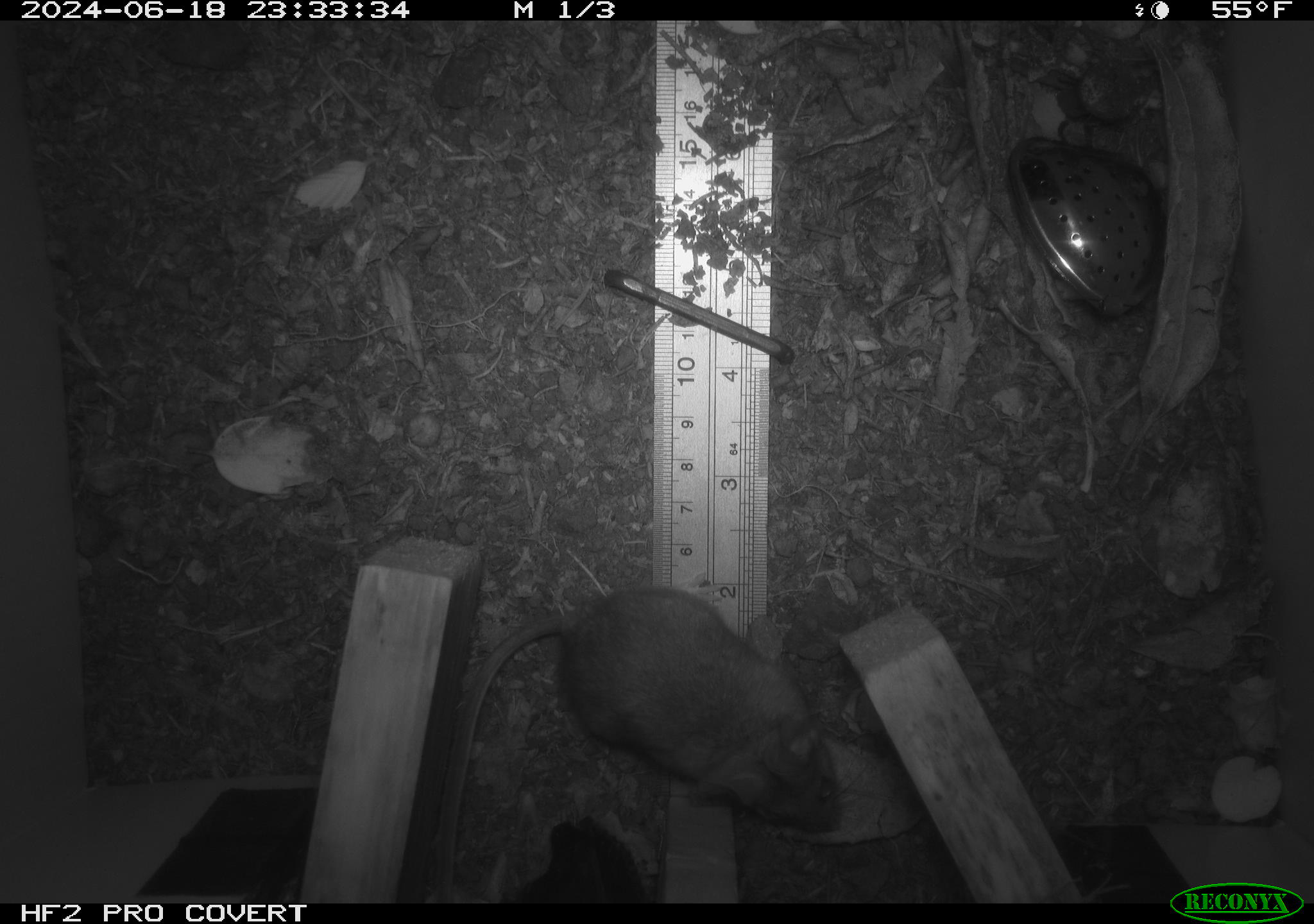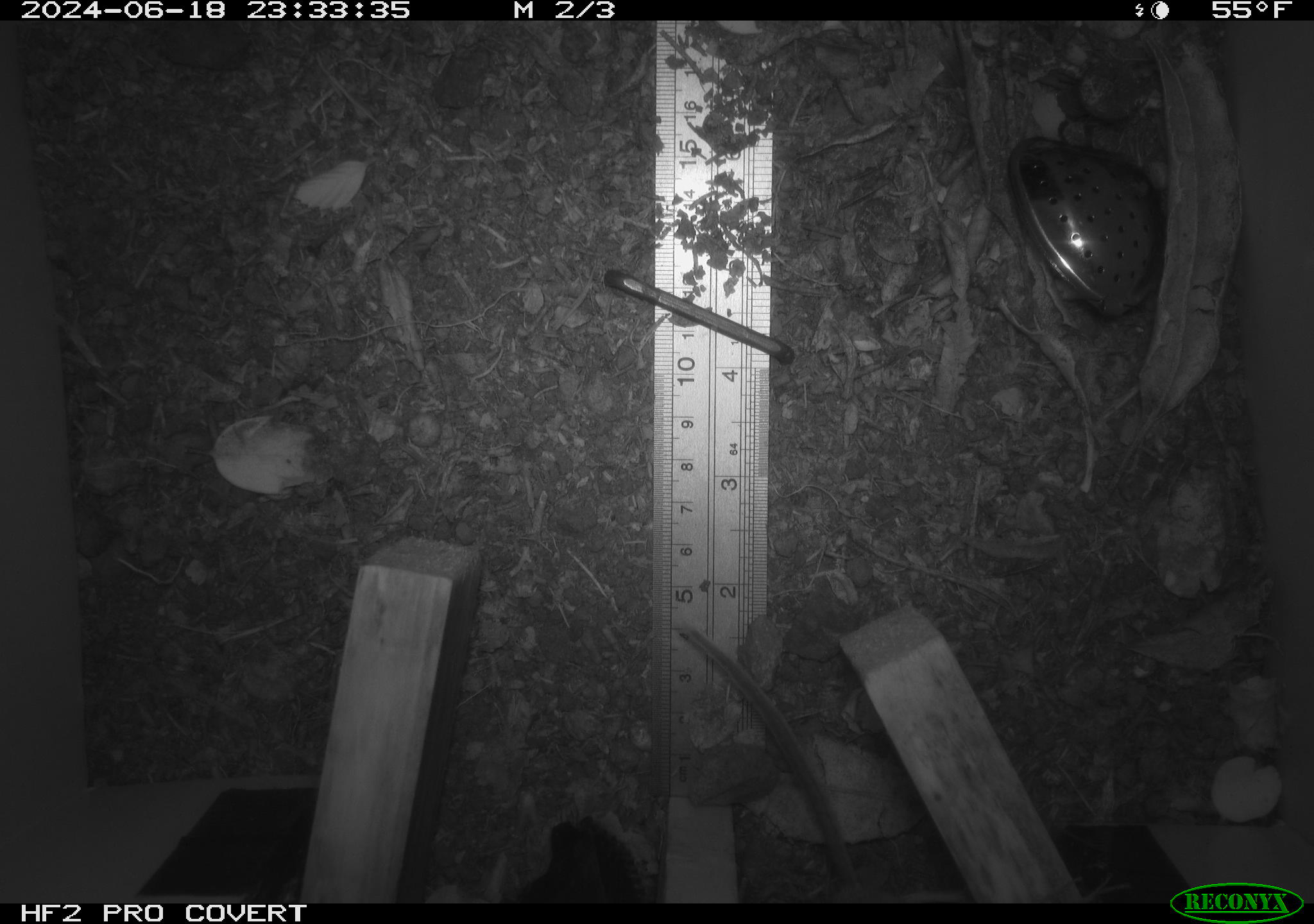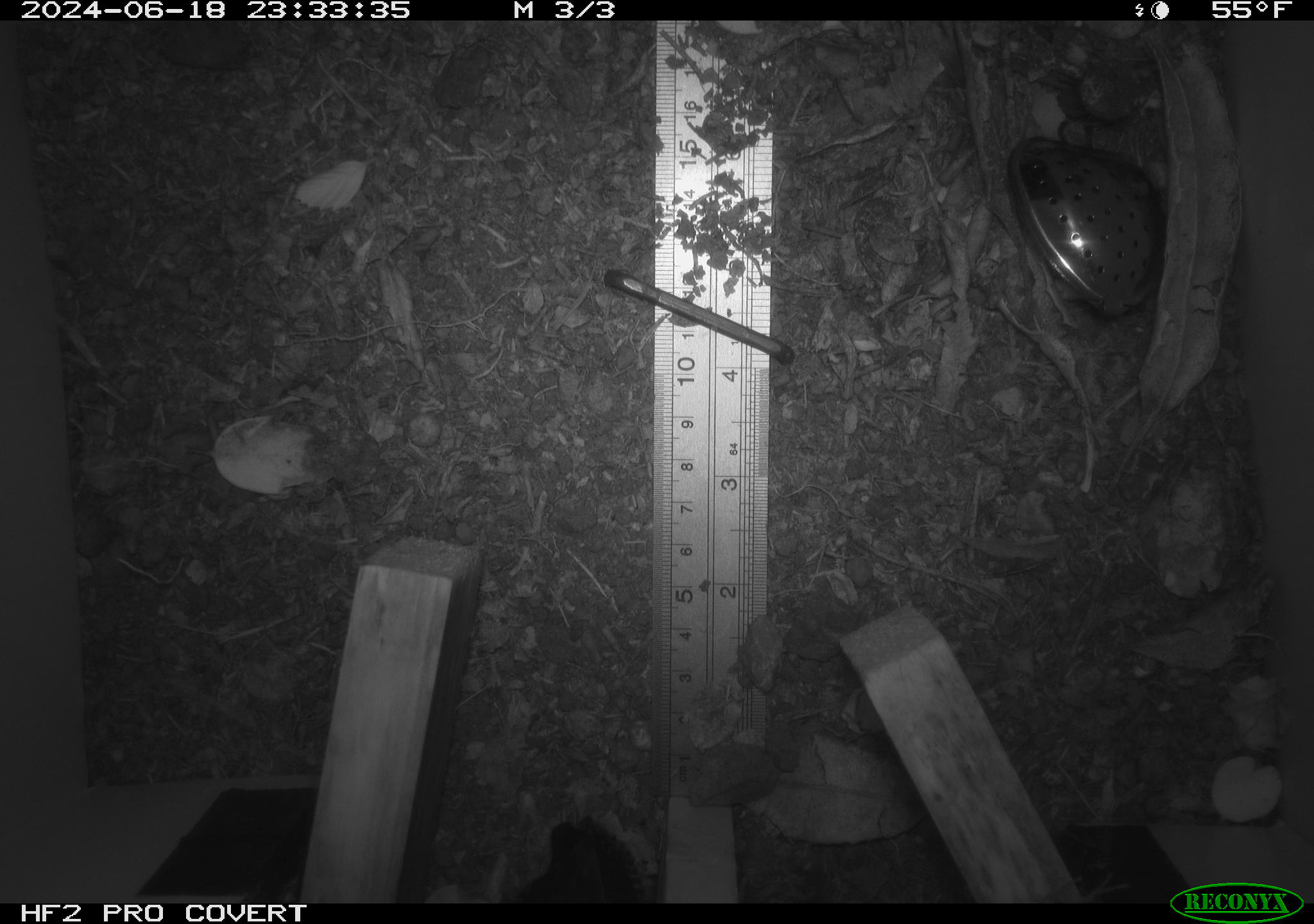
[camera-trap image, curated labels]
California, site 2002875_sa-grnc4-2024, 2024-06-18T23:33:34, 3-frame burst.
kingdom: Animalia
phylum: Chordata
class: Mammalia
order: Rodentia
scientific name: Rodentia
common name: rodent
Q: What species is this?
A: Rodent (Rodentia).